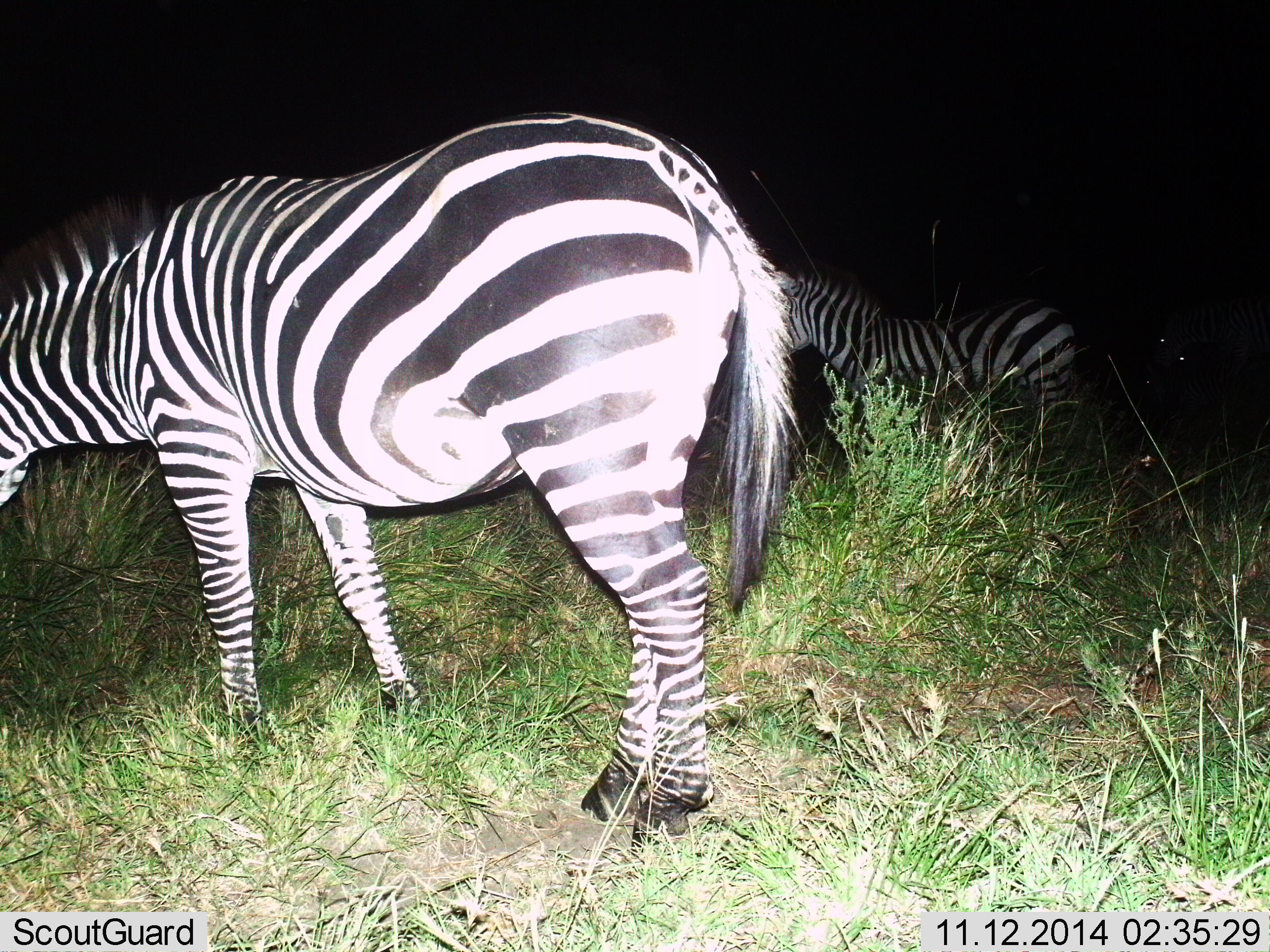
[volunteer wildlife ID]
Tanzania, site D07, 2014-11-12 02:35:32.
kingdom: Animalia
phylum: Chordata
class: Mammalia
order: Perissodactyla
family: Equidae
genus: Equus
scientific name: Equus quagga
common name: plains zebra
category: zebra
Zebra (plains zebra) (Equus quagga), count 2. Behavior (volunteer vote fractions): standing 80%, resting 0%, moving 0%, interacting 0%. Young present (vote fraction): 0%. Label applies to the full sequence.